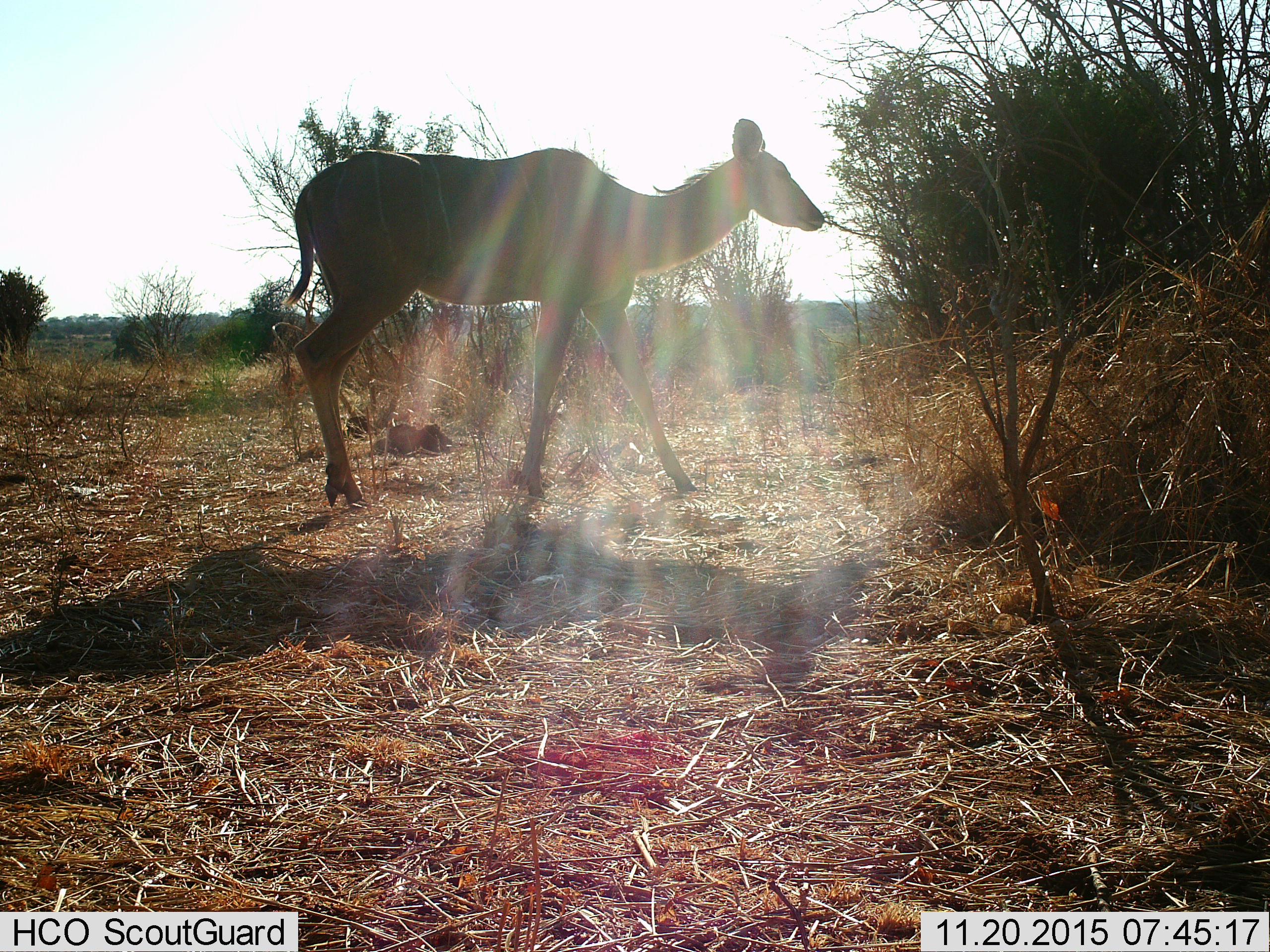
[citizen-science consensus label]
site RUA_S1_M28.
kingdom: Animalia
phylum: Chordata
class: Mammalia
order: Artiodactyla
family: Bovidae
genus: Tragelaphus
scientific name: Tragelaphus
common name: kudu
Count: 1.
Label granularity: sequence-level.